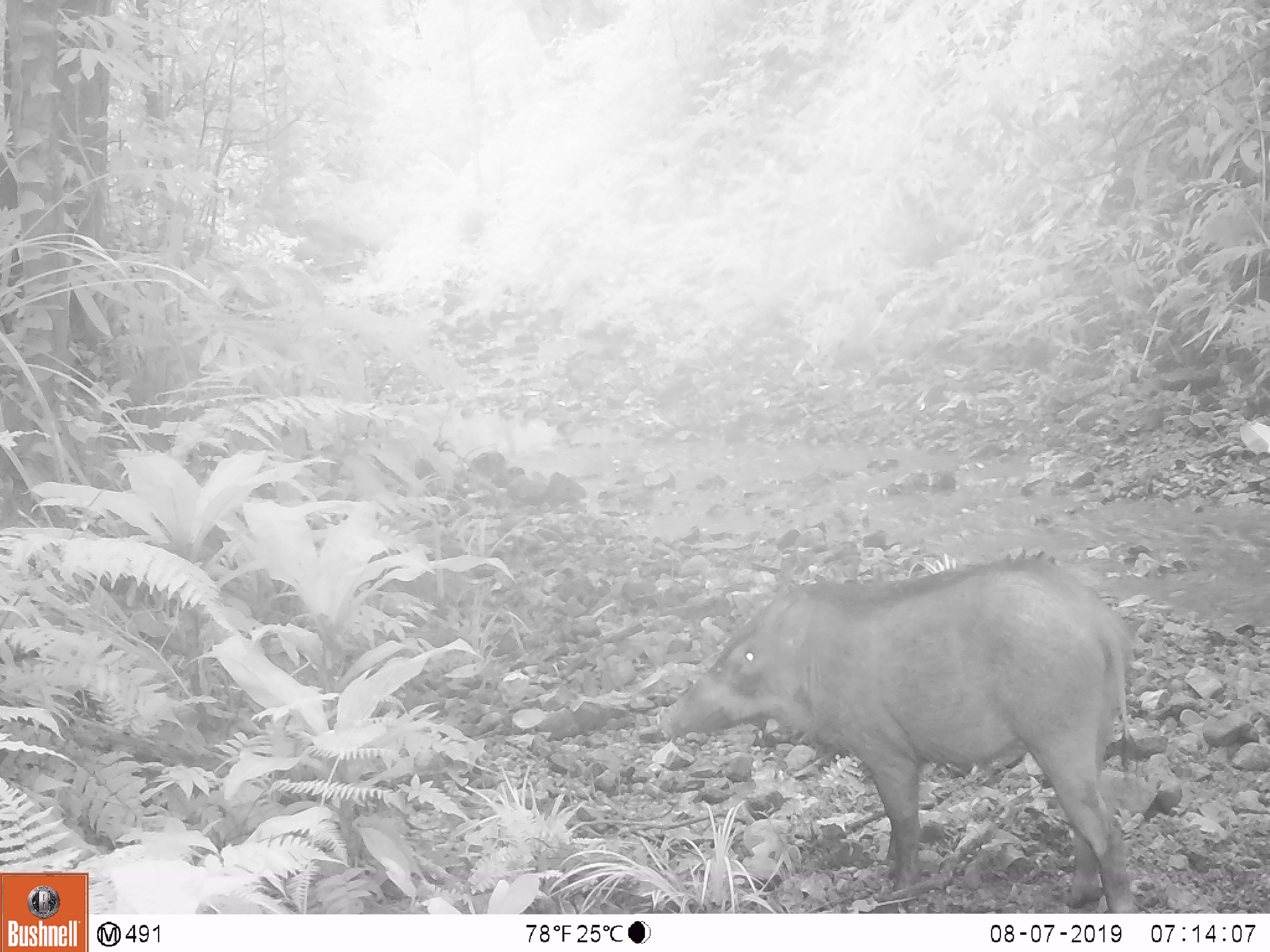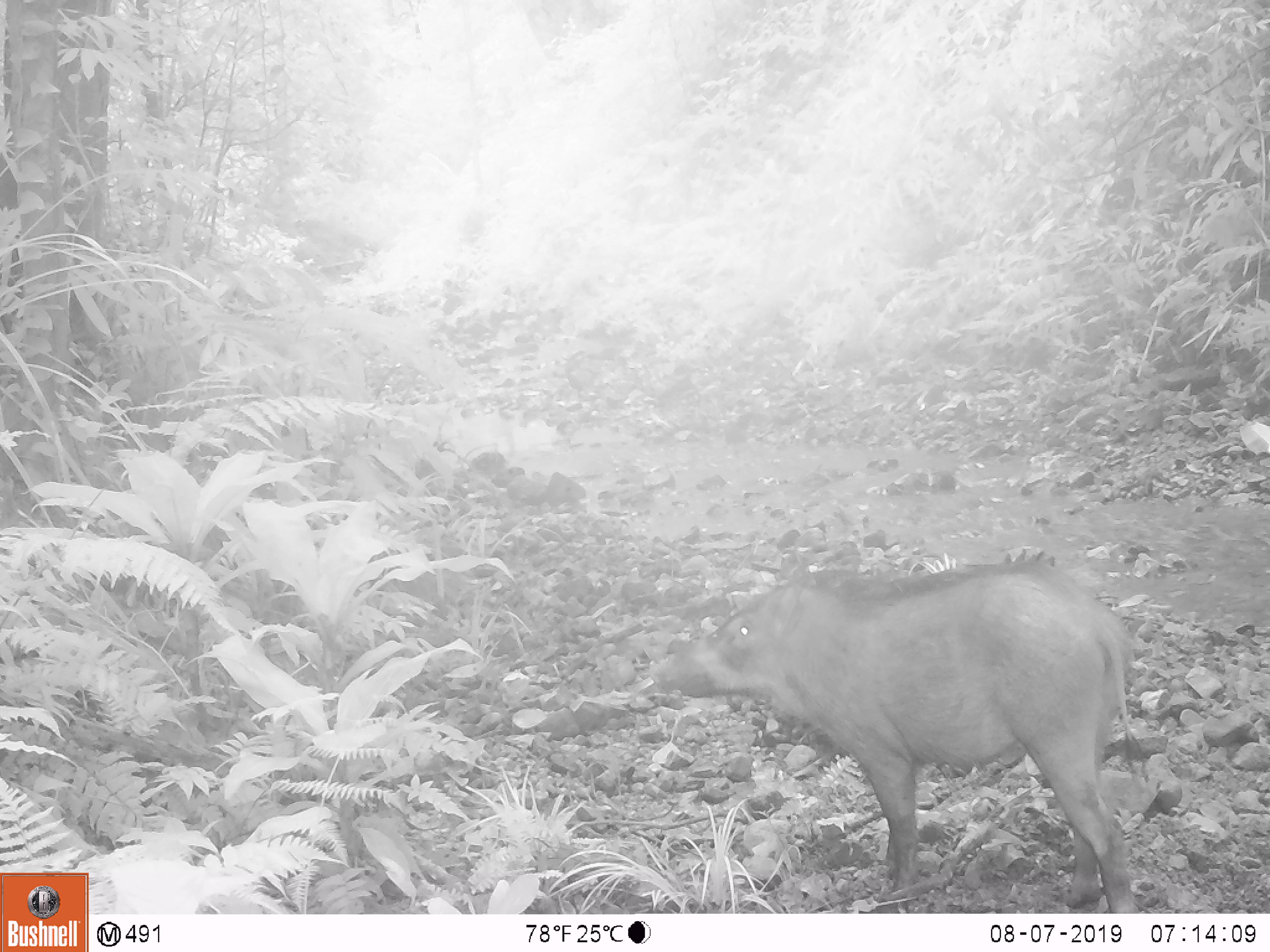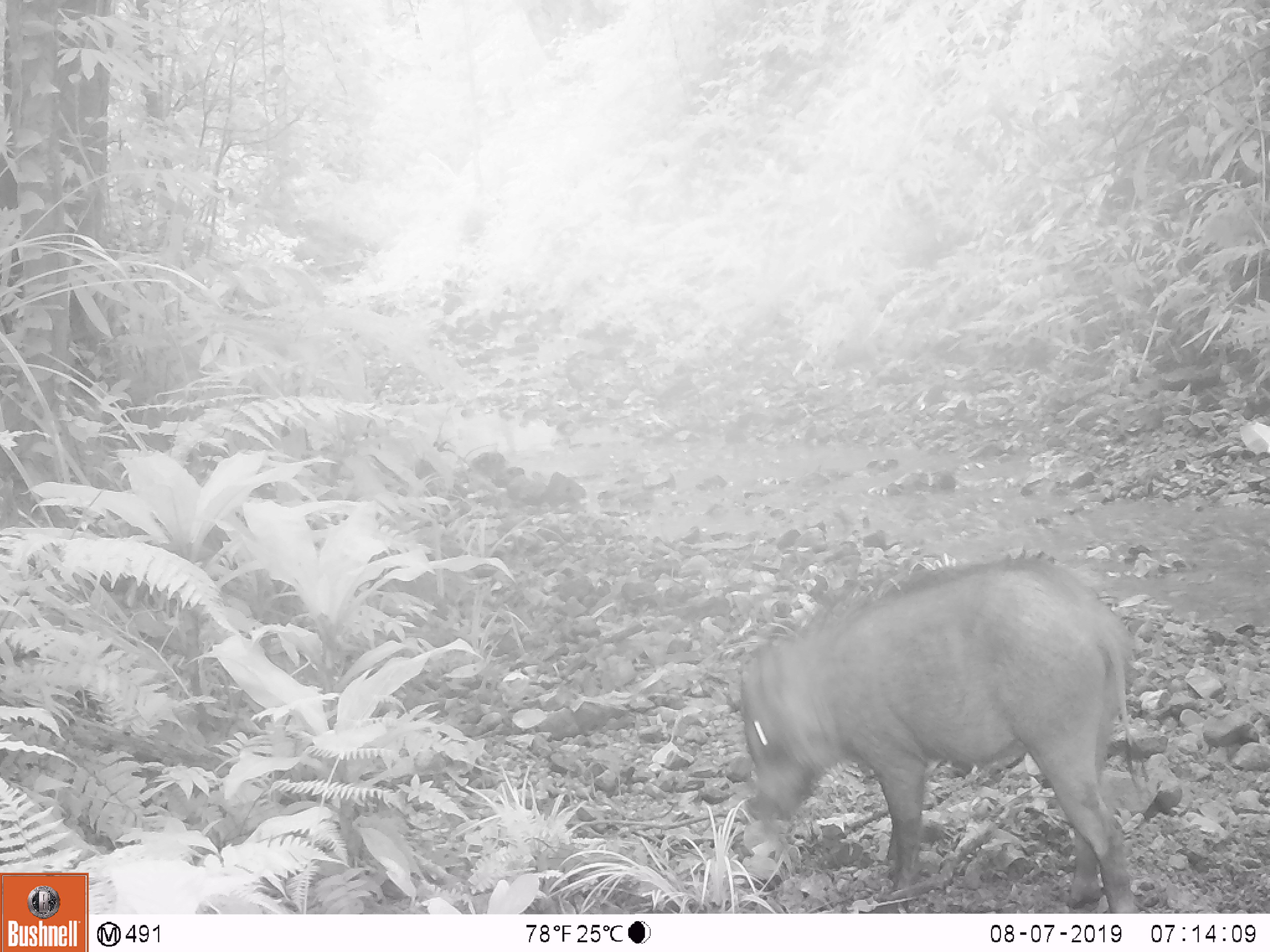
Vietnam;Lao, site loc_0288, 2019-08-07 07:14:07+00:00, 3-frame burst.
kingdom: Animalia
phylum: Chordata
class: Mammalia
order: Artiodactyla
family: Suidae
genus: Sus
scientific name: Sus scrofa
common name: eurasian wild pig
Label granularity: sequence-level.